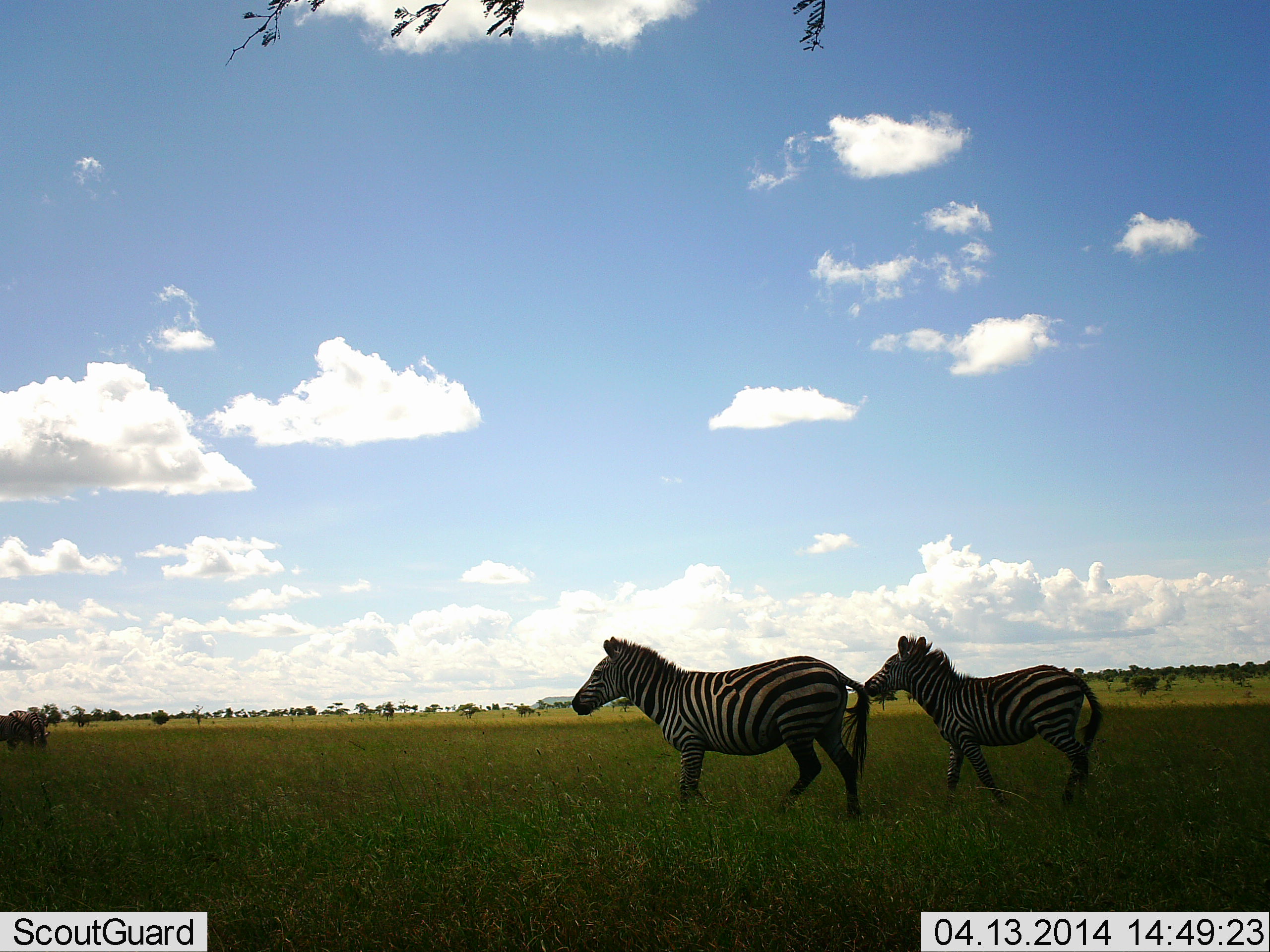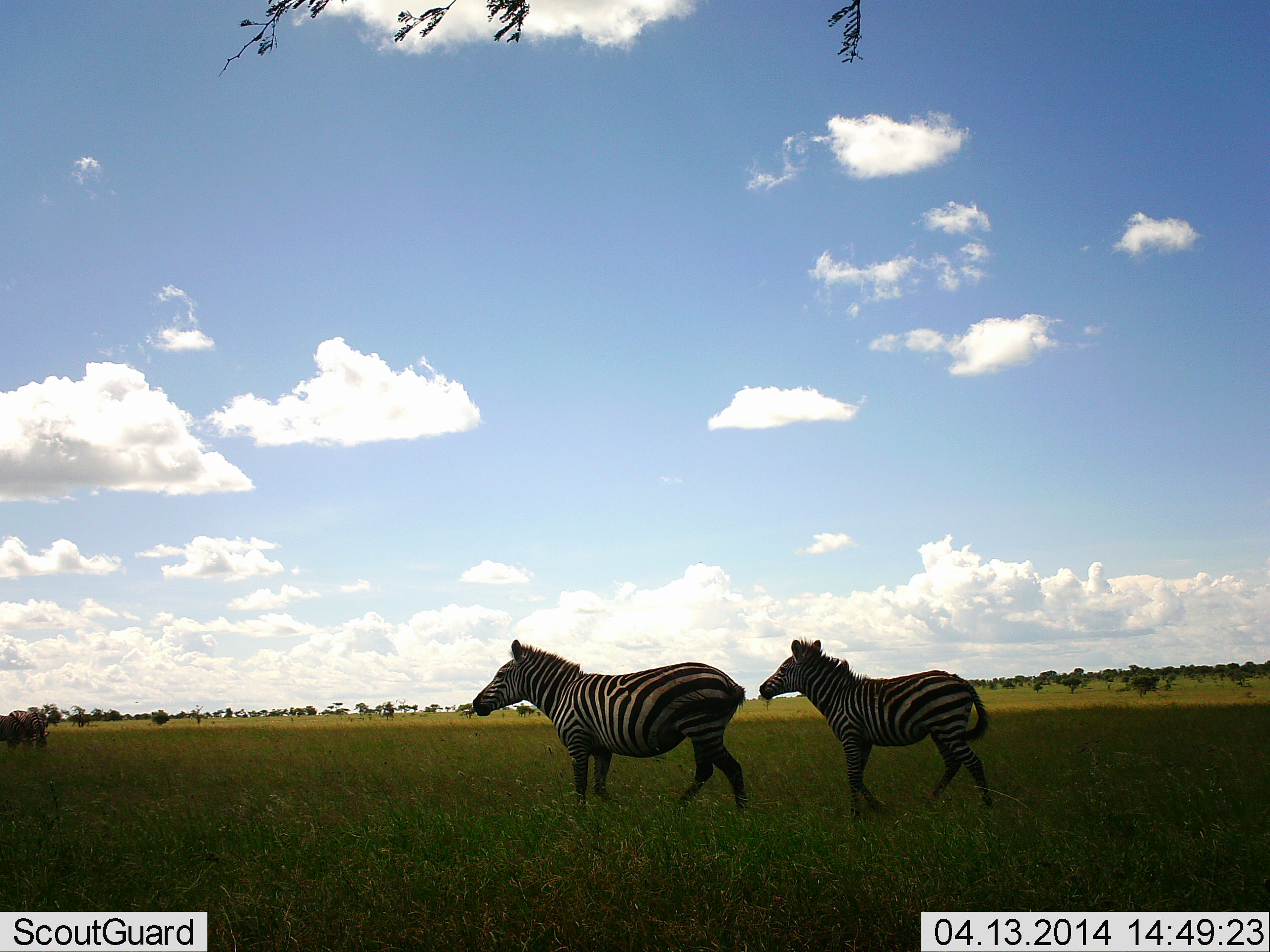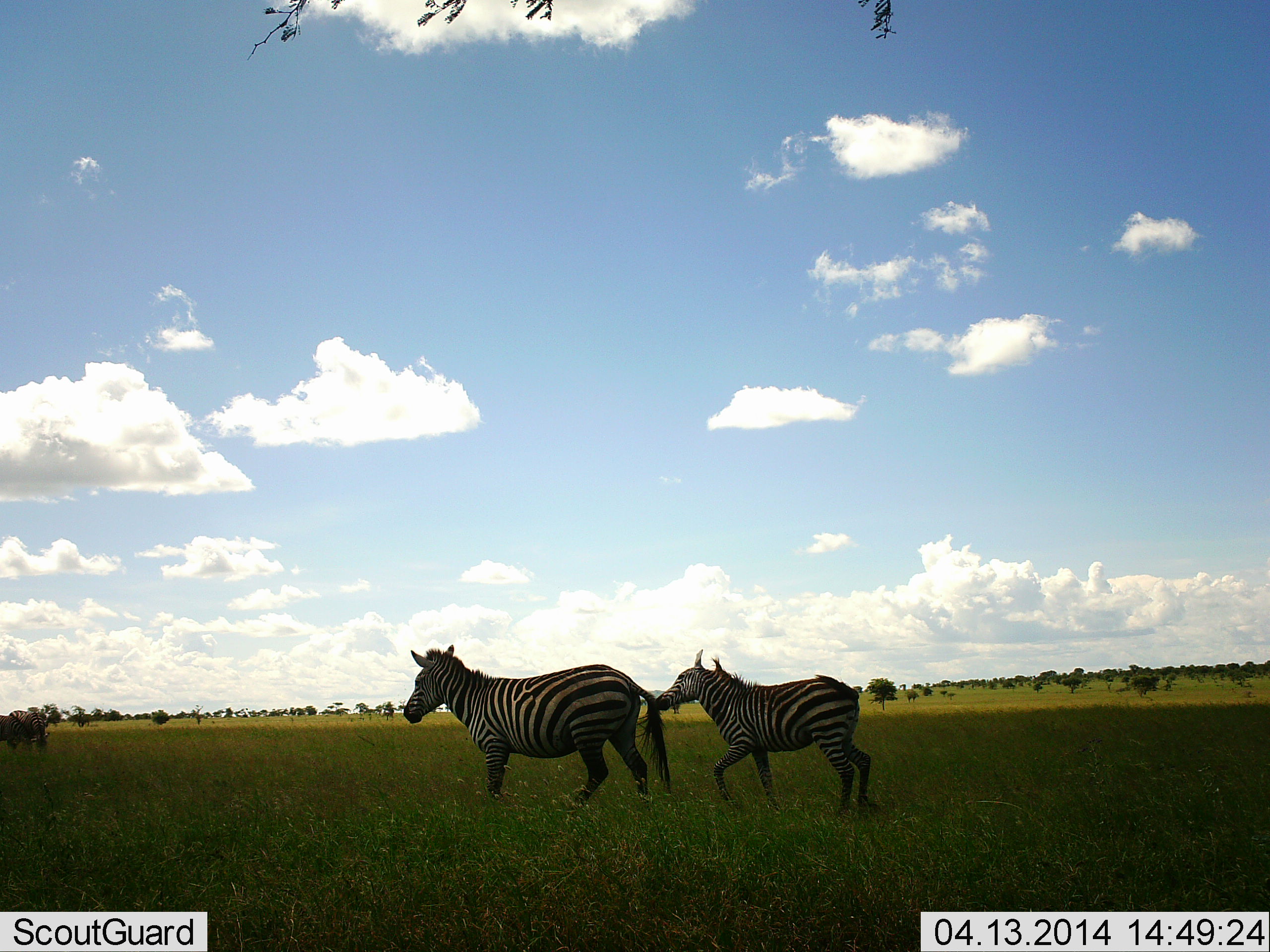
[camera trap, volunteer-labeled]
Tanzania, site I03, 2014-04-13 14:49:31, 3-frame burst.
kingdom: Animalia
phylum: Chordata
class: Mammalia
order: Perissodactyla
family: Equidae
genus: Equus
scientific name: Equus quagga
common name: plains zebra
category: zebra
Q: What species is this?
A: Zebra (plains zebra) (Equus quagga).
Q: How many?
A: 2.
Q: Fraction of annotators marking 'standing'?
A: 18%.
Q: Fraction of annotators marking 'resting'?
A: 0%.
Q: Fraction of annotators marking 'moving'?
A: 91%.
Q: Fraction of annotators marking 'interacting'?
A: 0%.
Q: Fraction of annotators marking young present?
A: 18%.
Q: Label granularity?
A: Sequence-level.